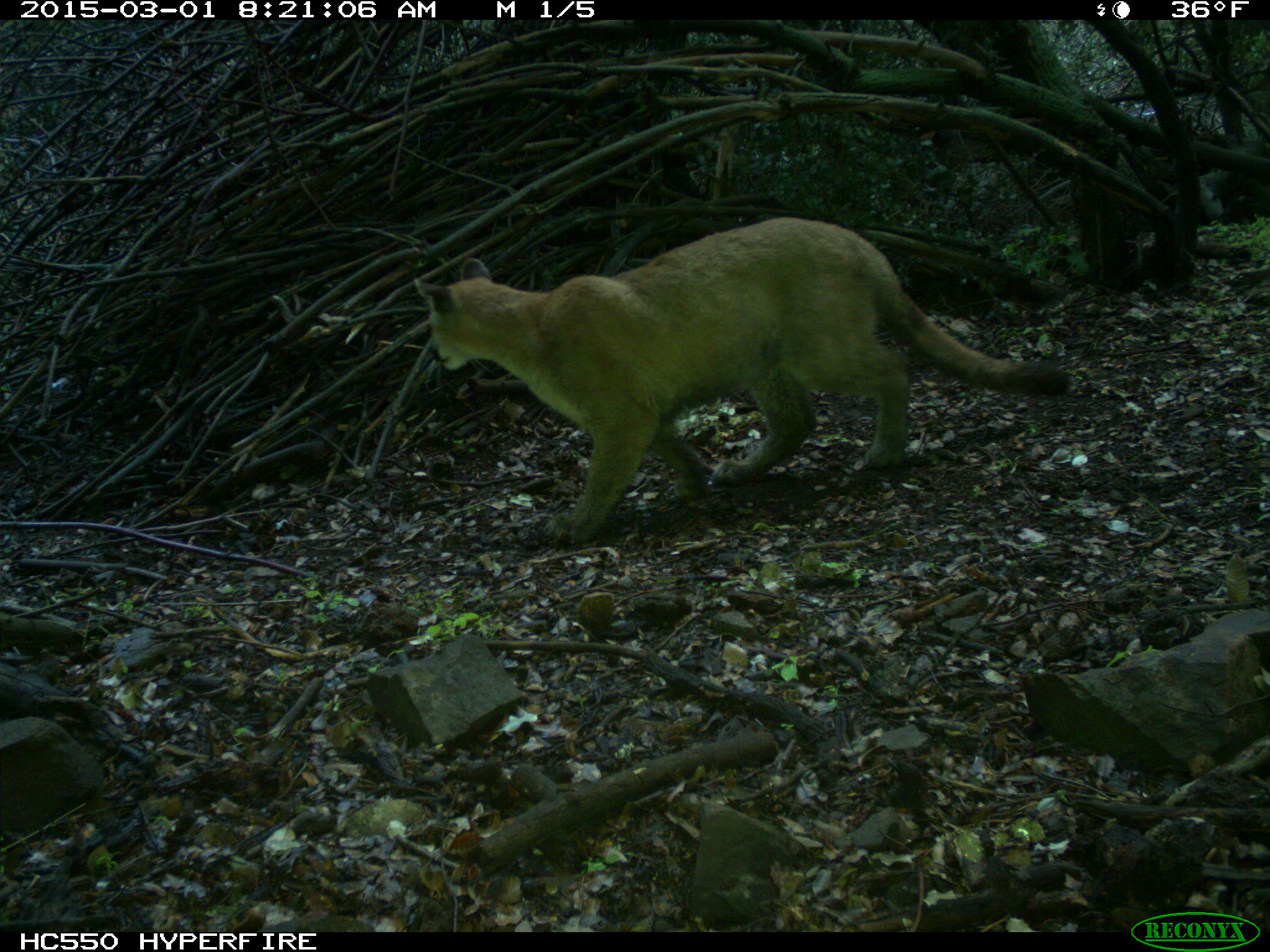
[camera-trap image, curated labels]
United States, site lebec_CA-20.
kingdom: Animalia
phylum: Chordata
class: Mammalia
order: Carnivora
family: Felidae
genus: Puma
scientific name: Puma concolor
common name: mountain lion